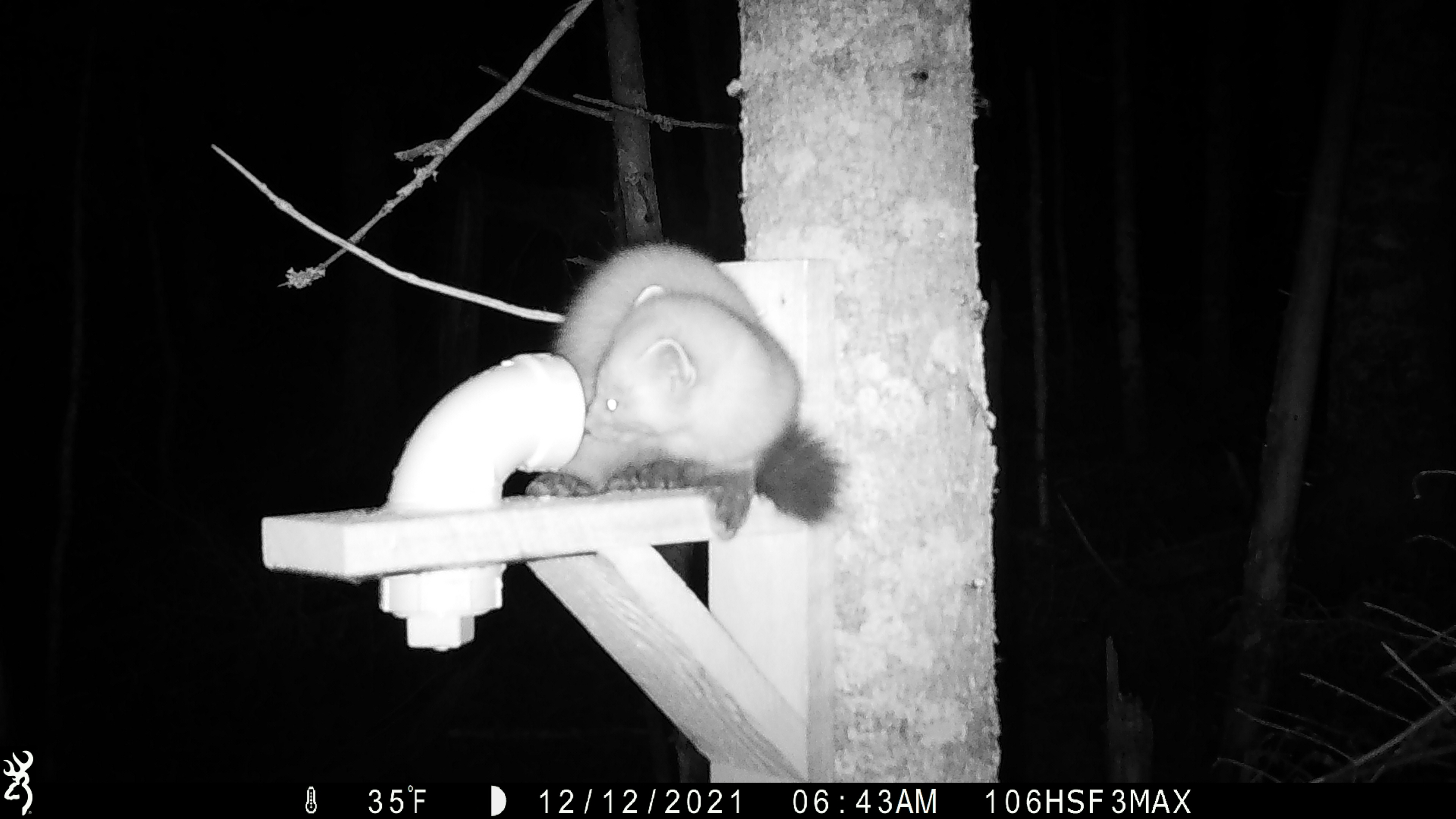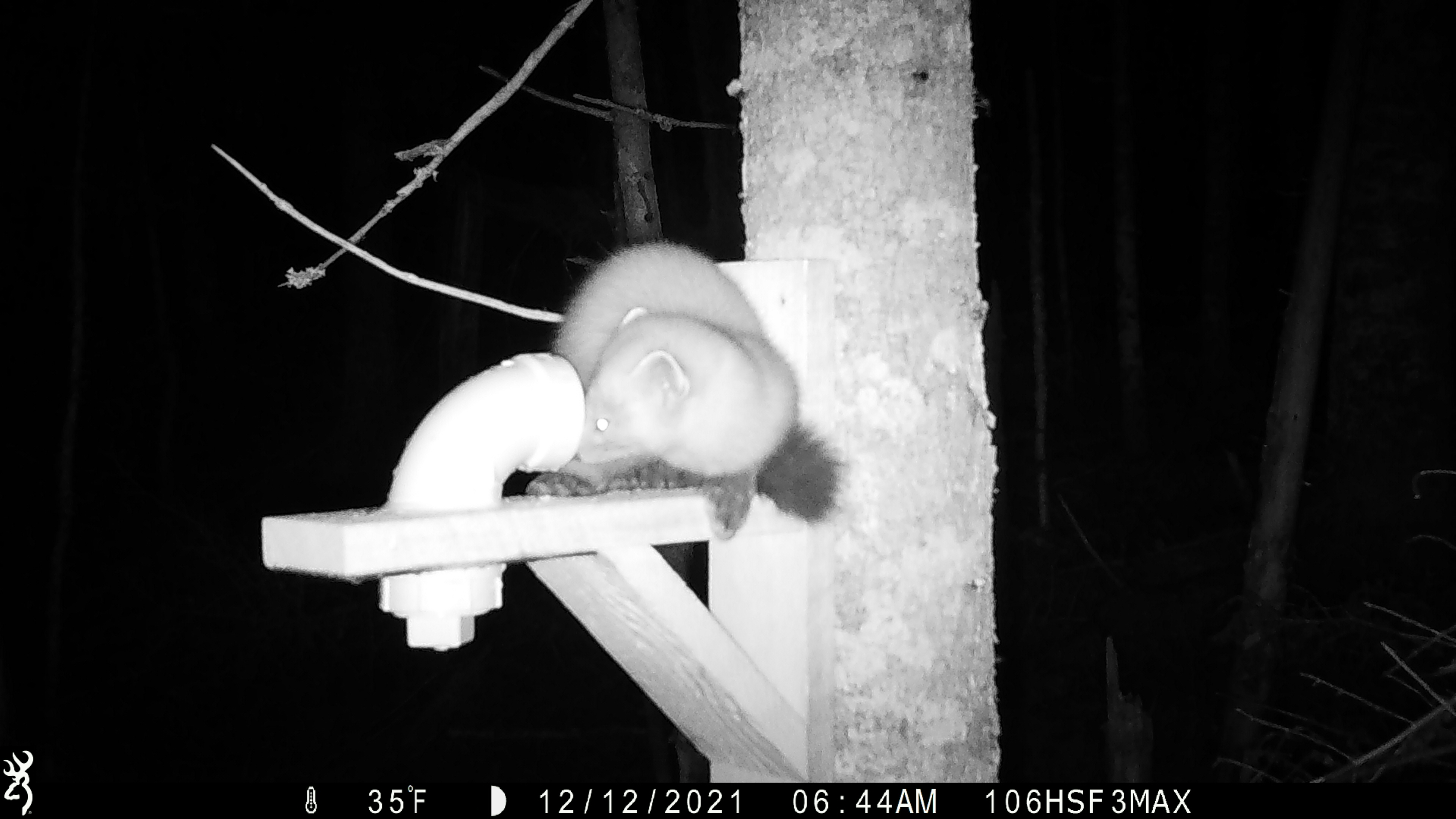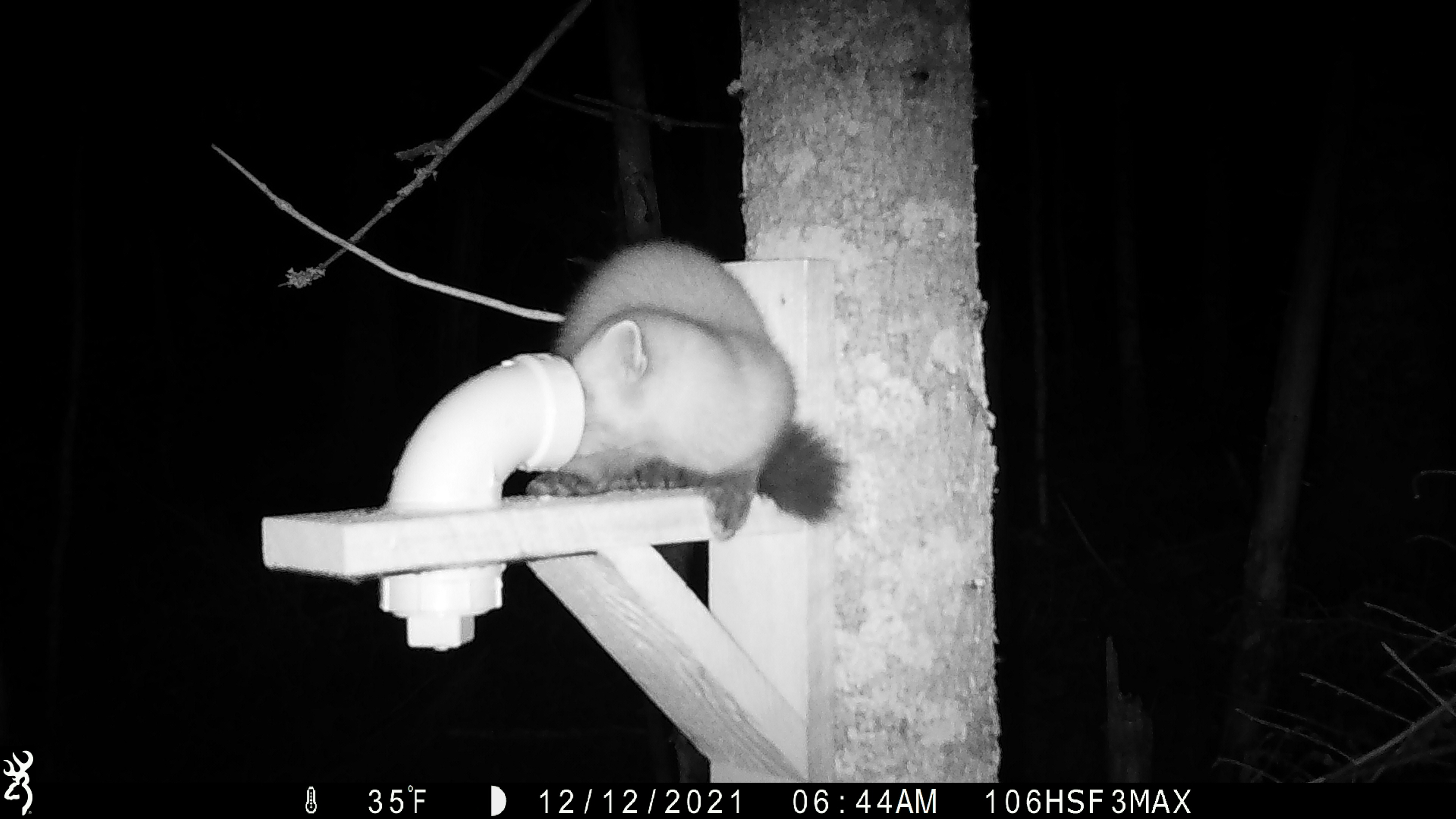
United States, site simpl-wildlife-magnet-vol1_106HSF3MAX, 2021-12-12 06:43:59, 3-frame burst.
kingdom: Animalia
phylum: Chordata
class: Mammalia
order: Carnivora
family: Mustelidae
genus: Martes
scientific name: Martes americana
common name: american marten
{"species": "american marten (Martes americana)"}